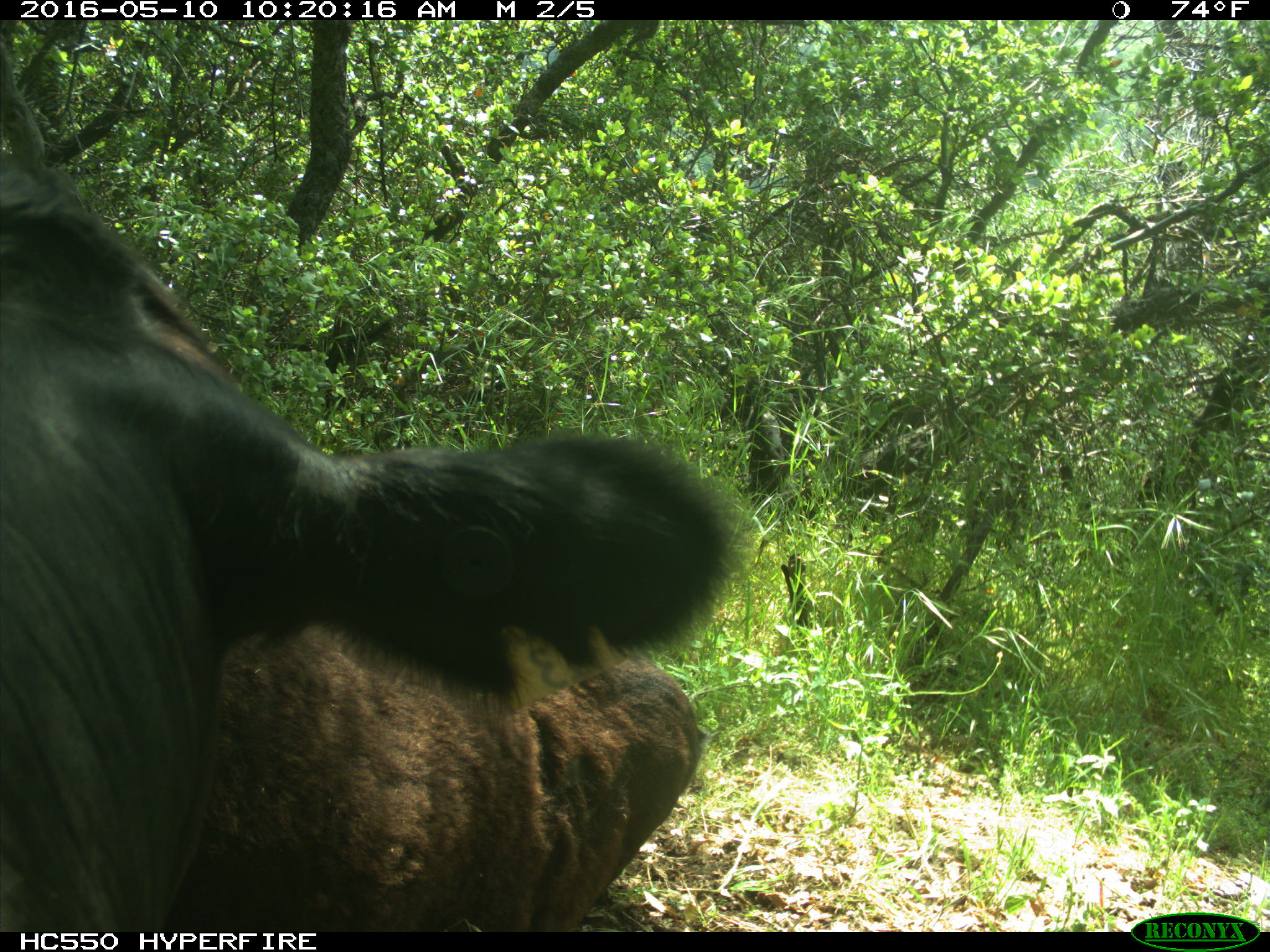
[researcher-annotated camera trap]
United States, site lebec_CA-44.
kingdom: Animalia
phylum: Chordata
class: Mammalia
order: Artiodactyla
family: Bovidae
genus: Bos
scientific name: Bos taurus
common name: domestic cow